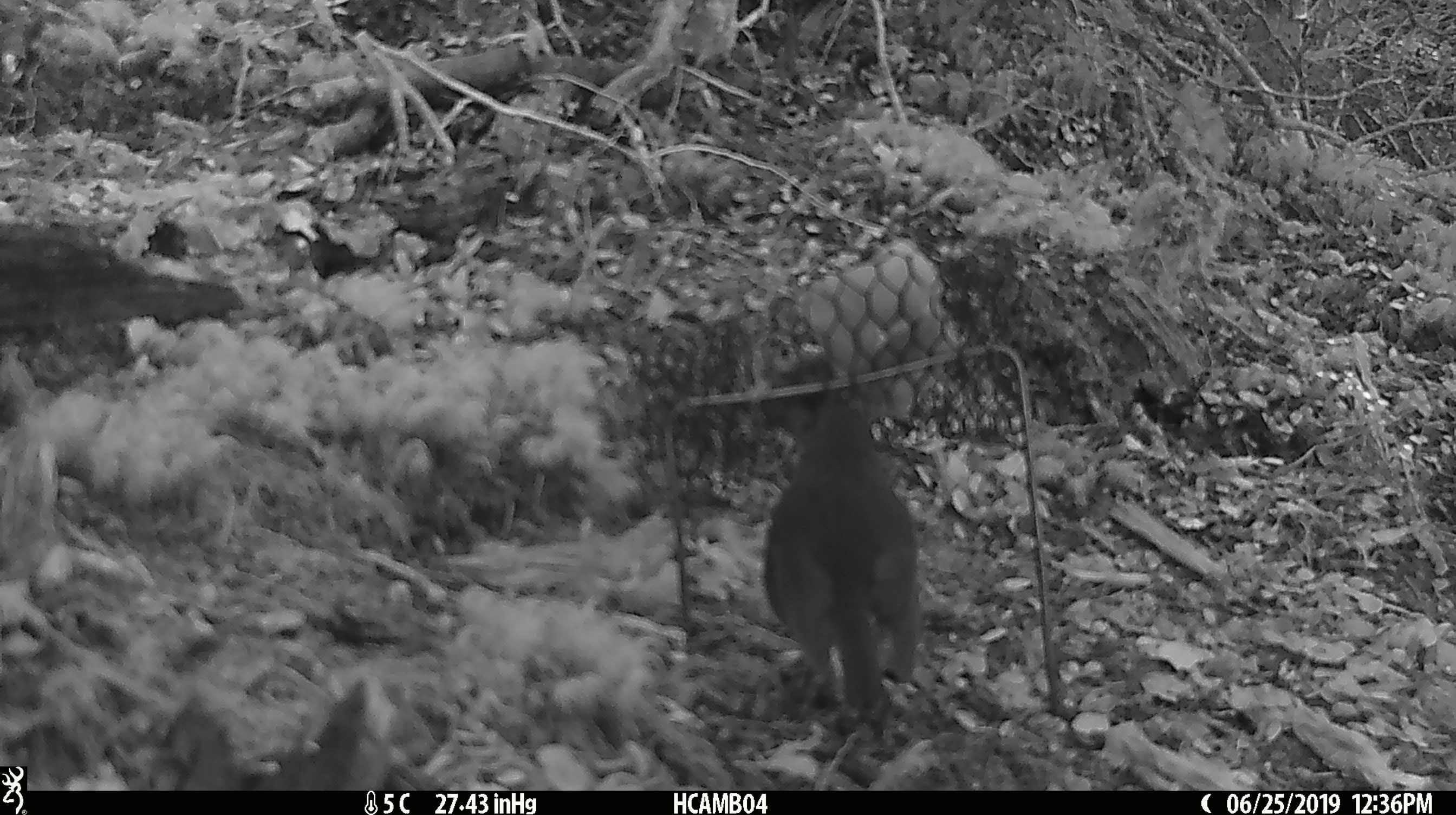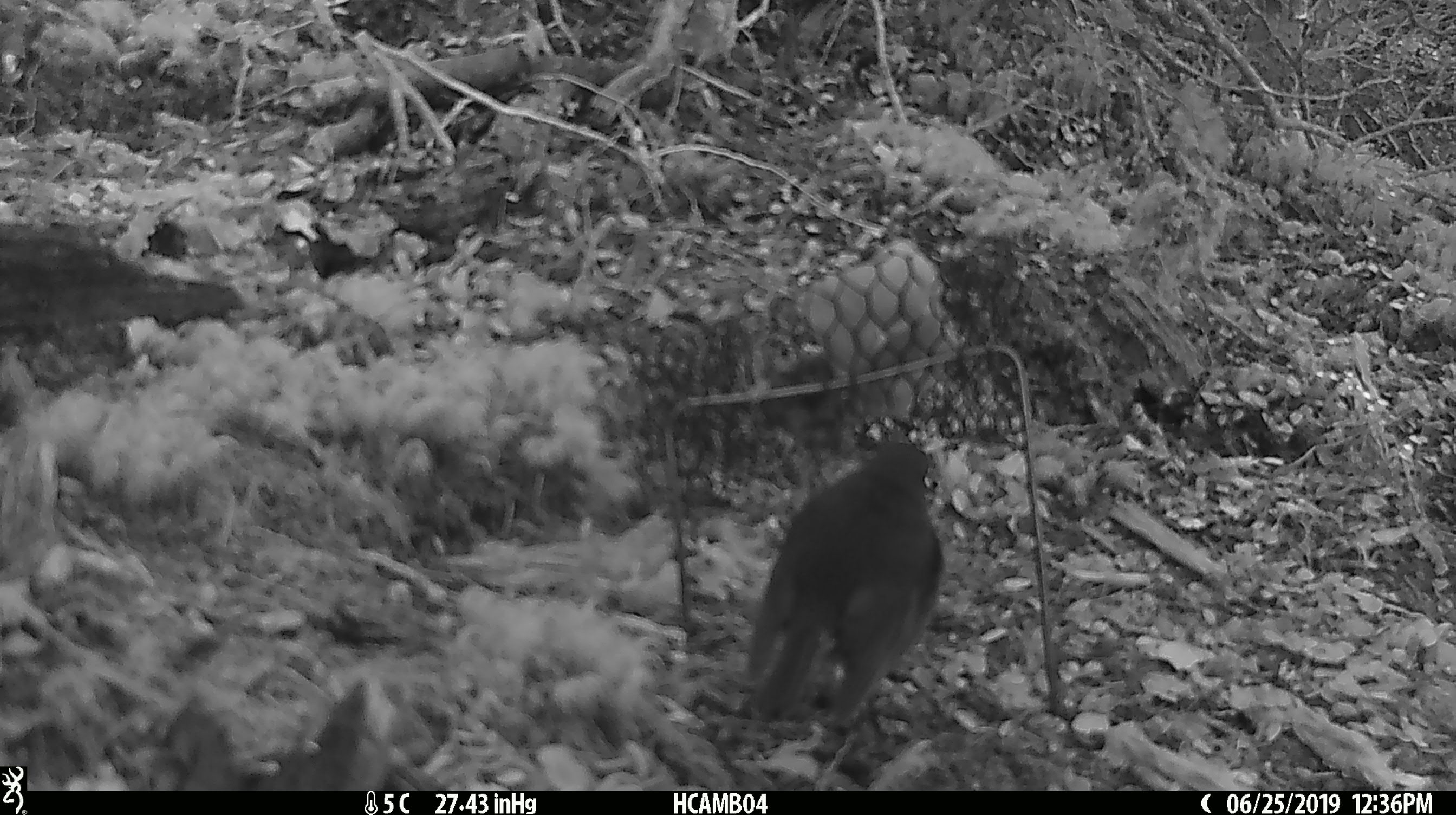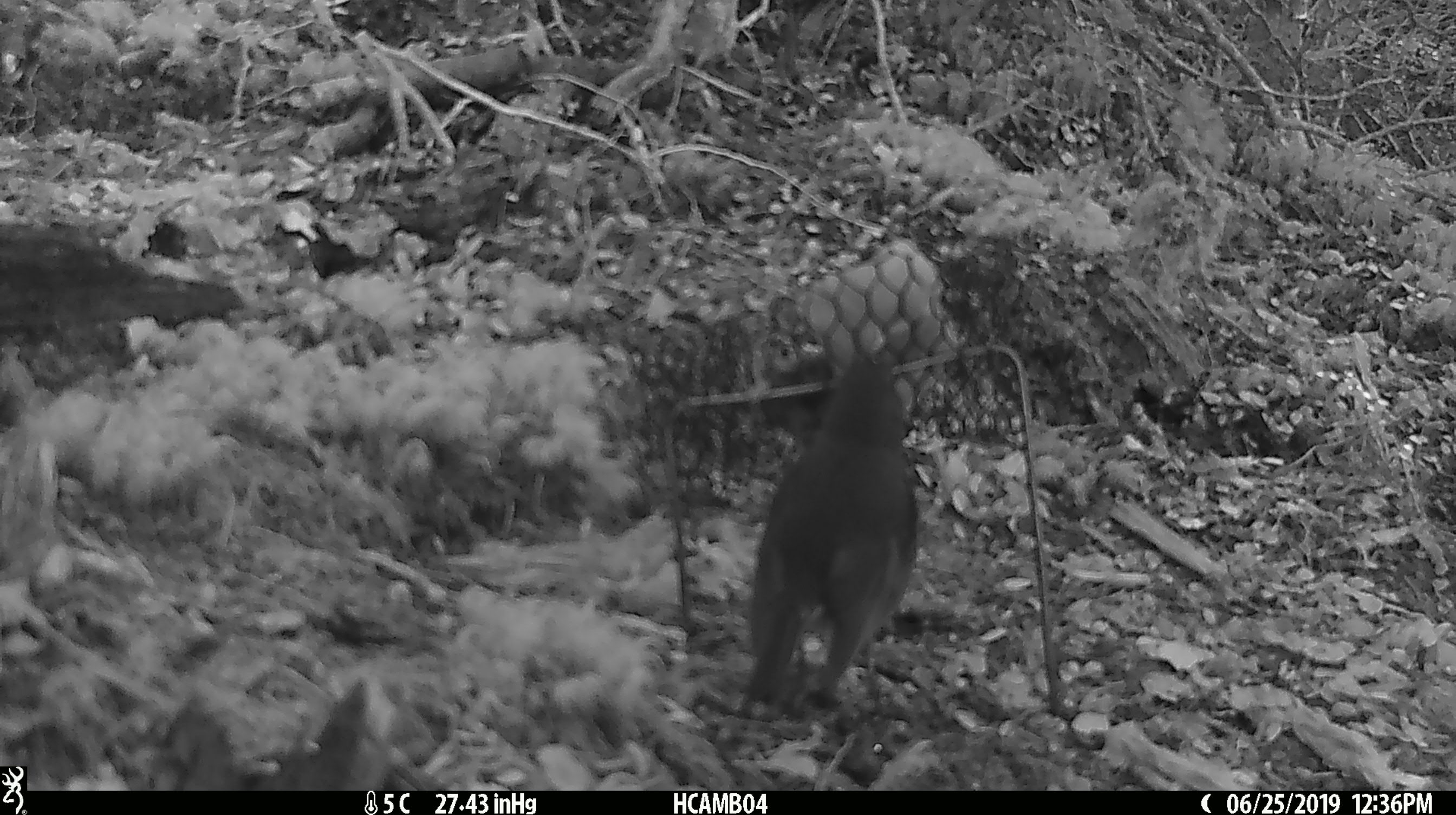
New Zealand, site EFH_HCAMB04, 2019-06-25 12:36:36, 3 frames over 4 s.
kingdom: Animalia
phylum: Chordata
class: Aves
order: Passeriformes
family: Petroicidae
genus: Petroica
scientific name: Petroica australis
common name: new zealand robin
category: robin